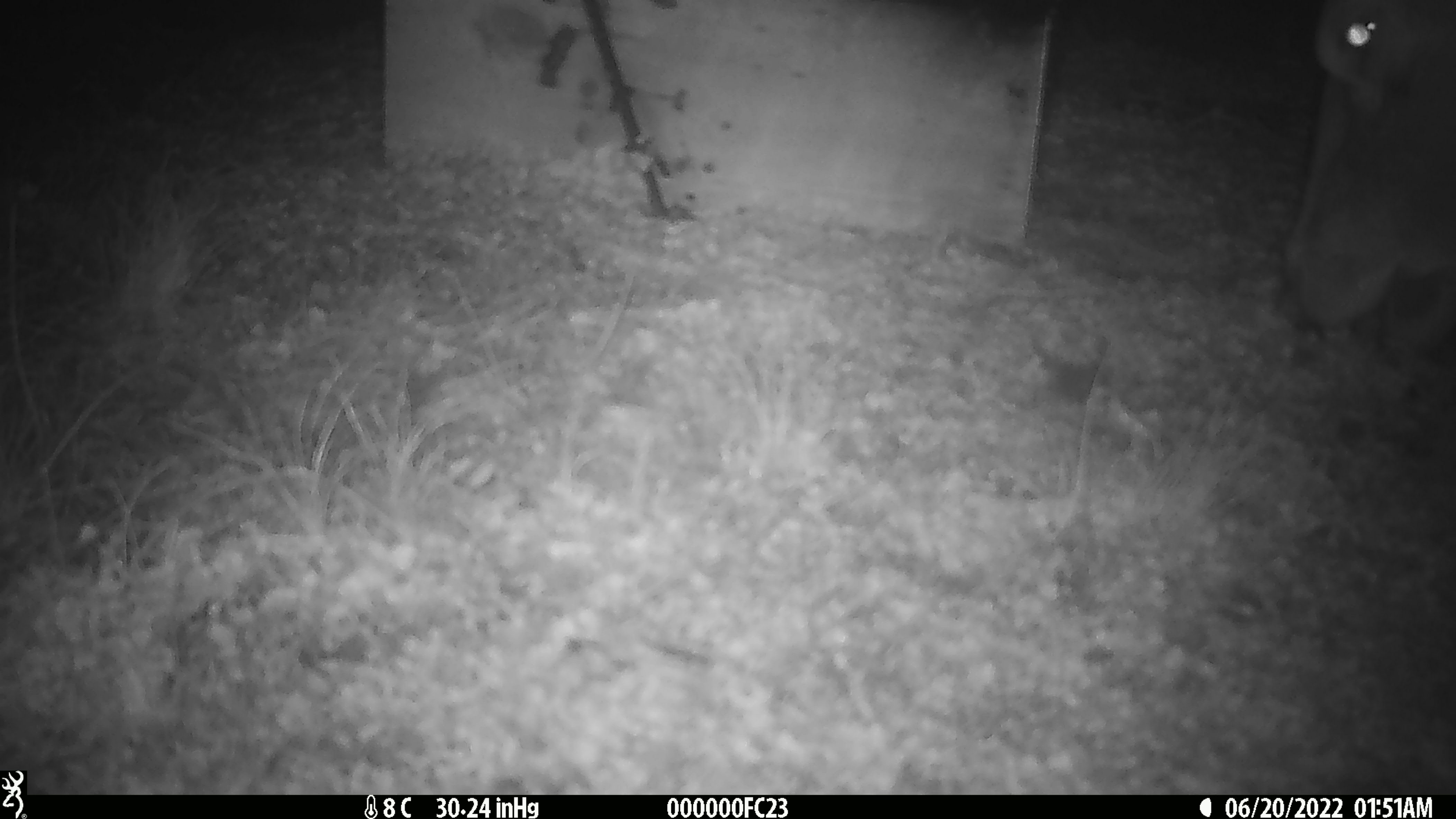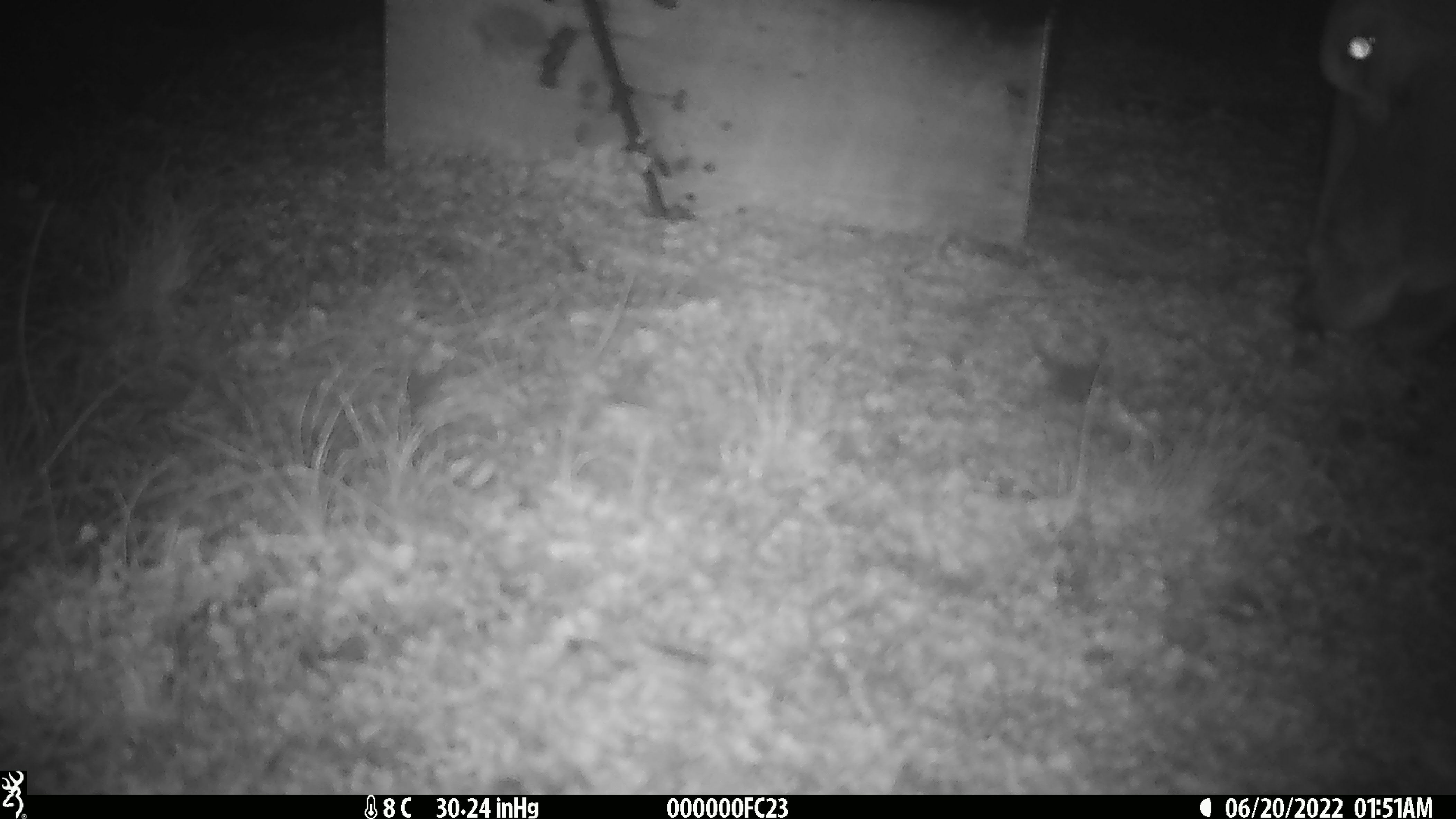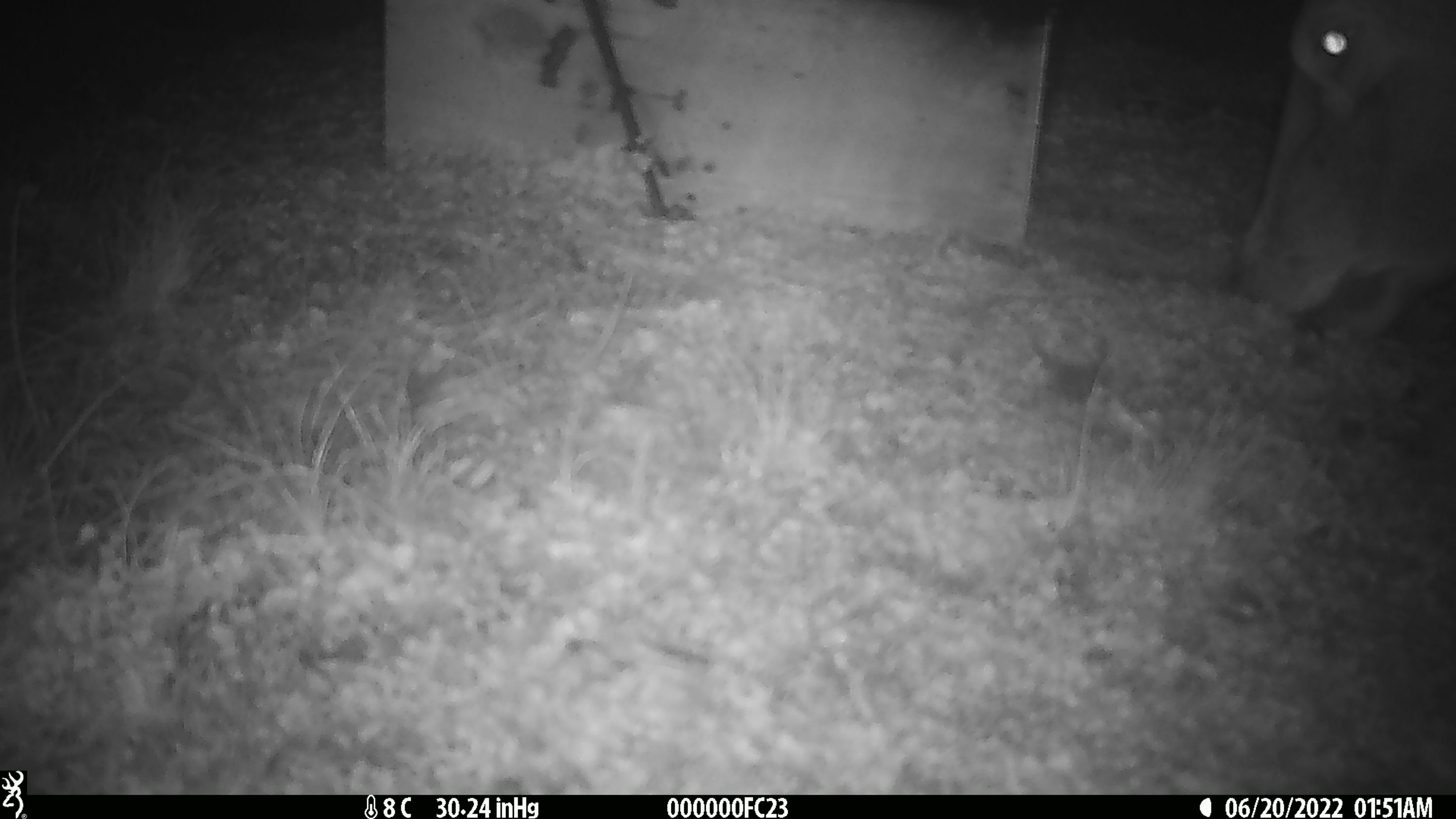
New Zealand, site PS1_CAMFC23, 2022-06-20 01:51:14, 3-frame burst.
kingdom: Animalia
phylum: Chordata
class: Mammalia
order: Artiodactyla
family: Cervidae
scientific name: Cervidae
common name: deer